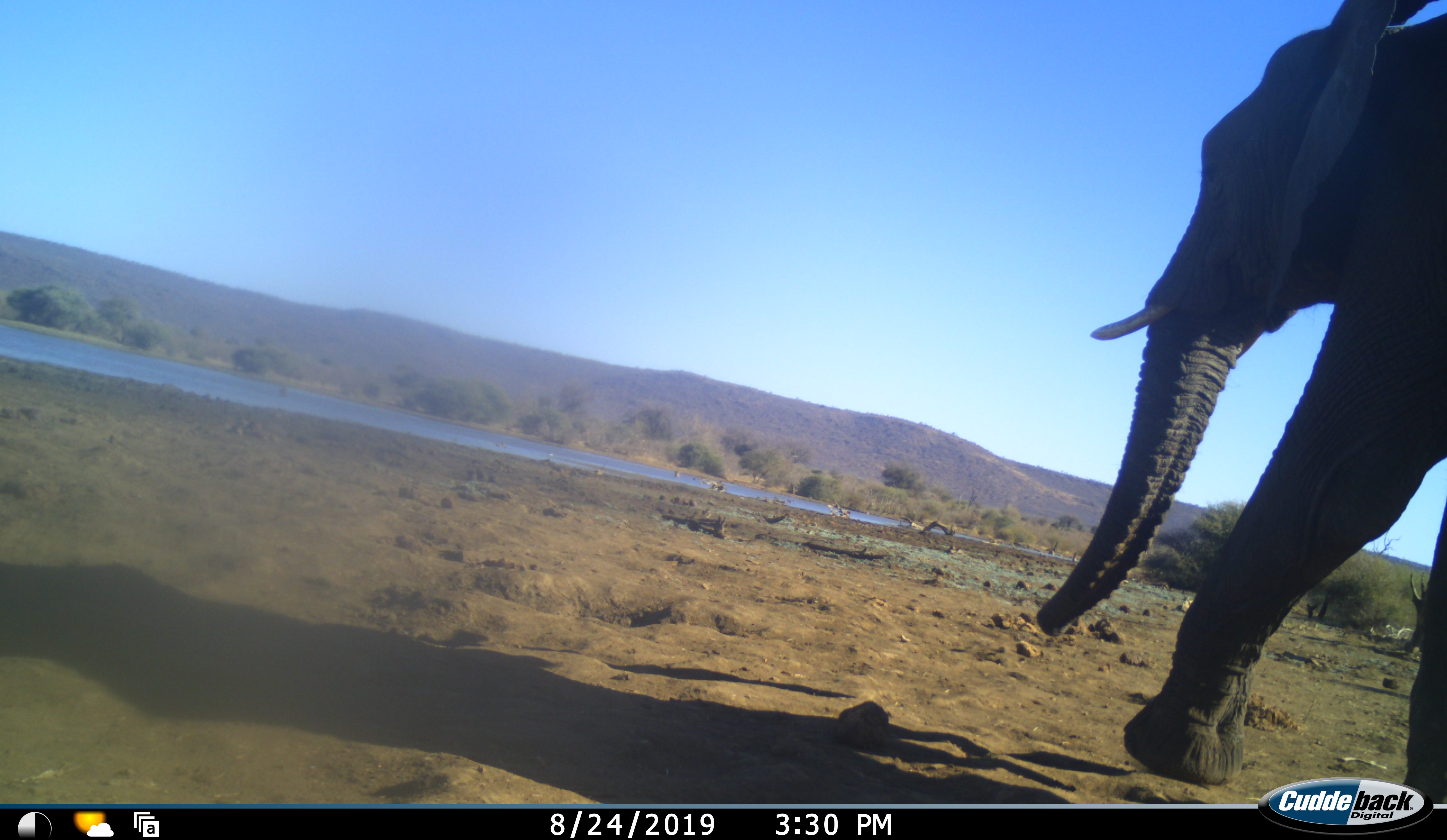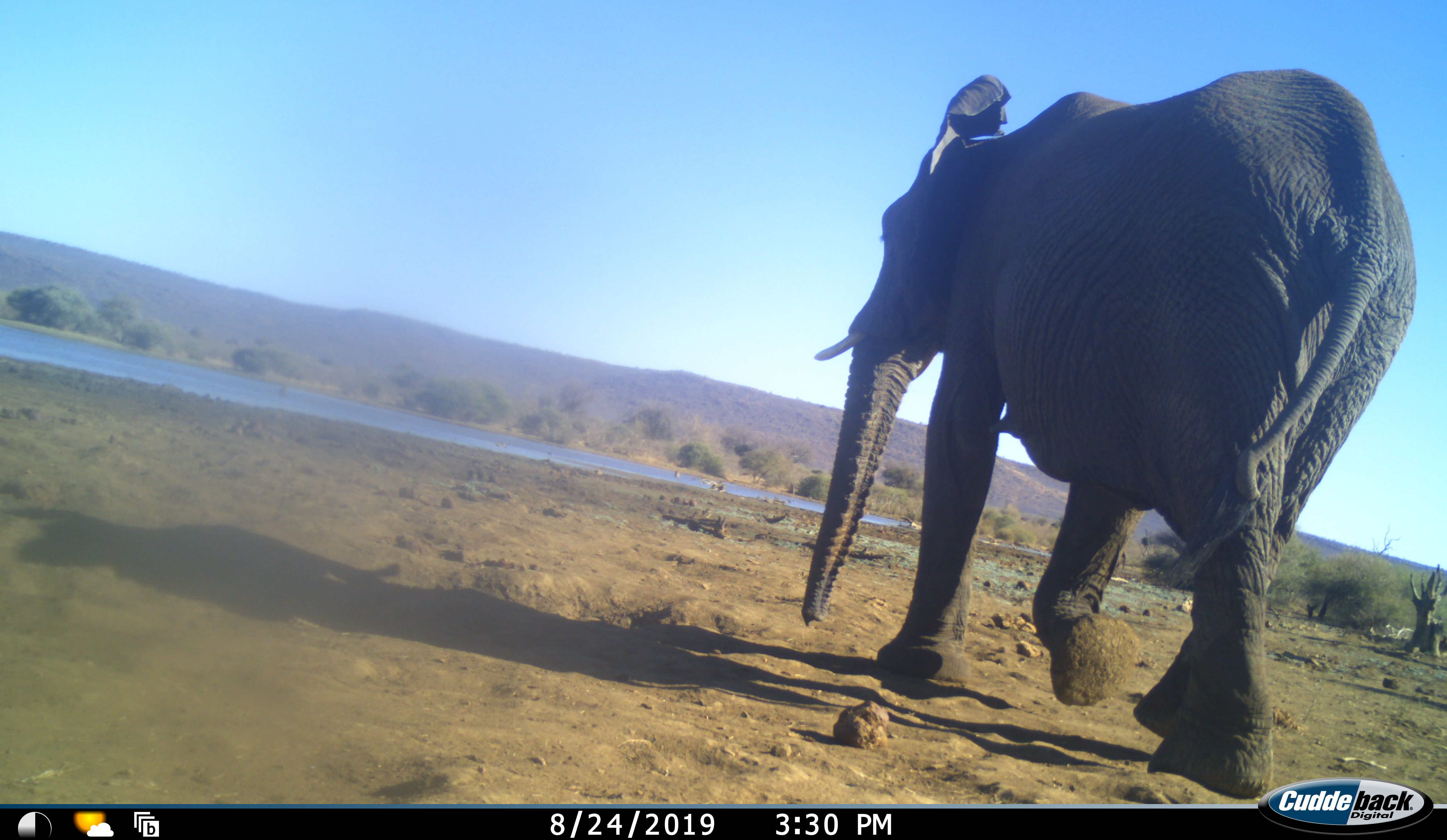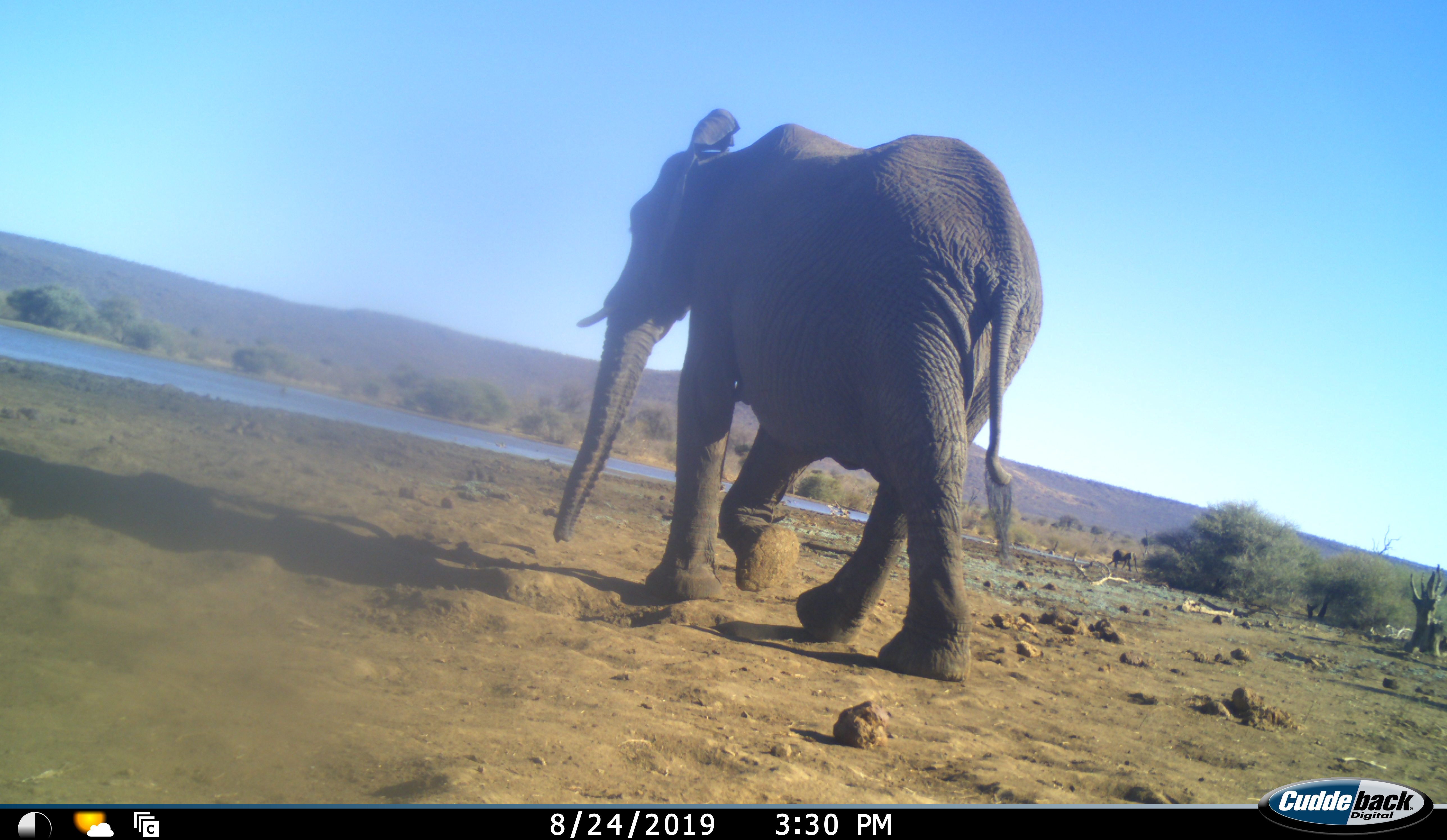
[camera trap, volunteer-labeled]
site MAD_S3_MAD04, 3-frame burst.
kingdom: Animalia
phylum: Chordata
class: Mammalia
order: Proboscidea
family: Elephantidae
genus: Loxodonta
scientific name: Loxodonta africana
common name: african bush elephant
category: elephant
Elephant (african bush elephant) (Loxodonta africana), count 1. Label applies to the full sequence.